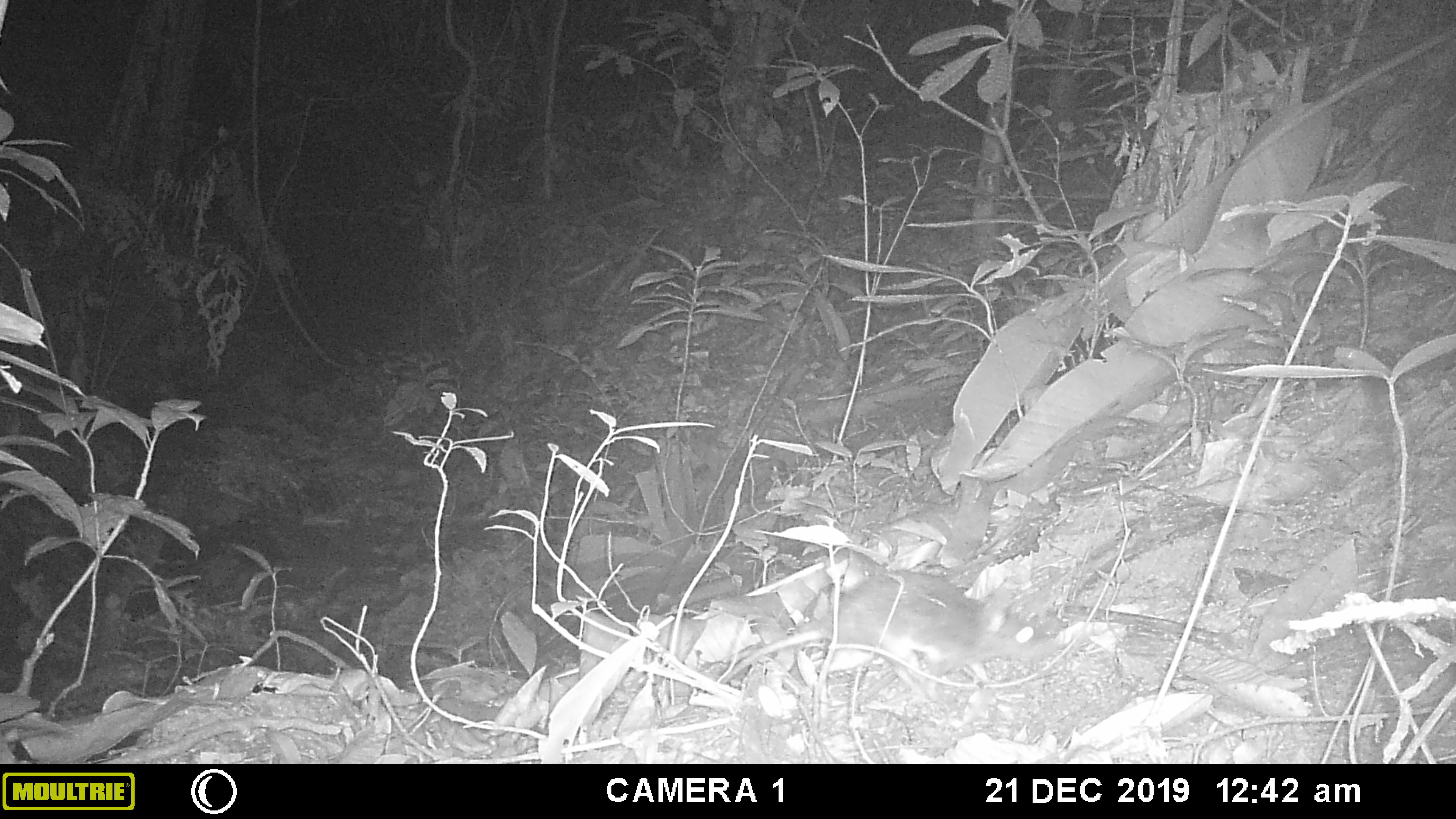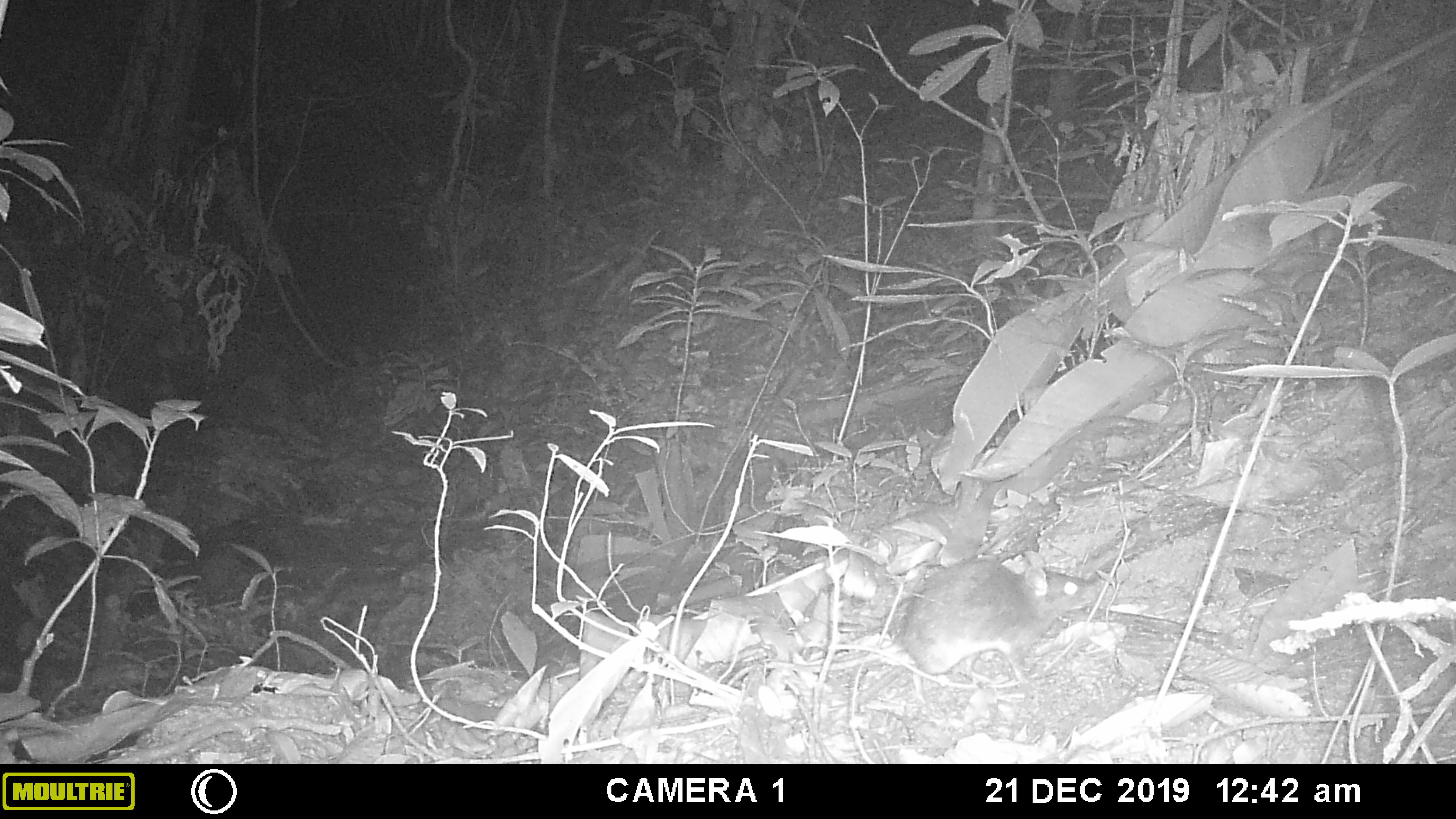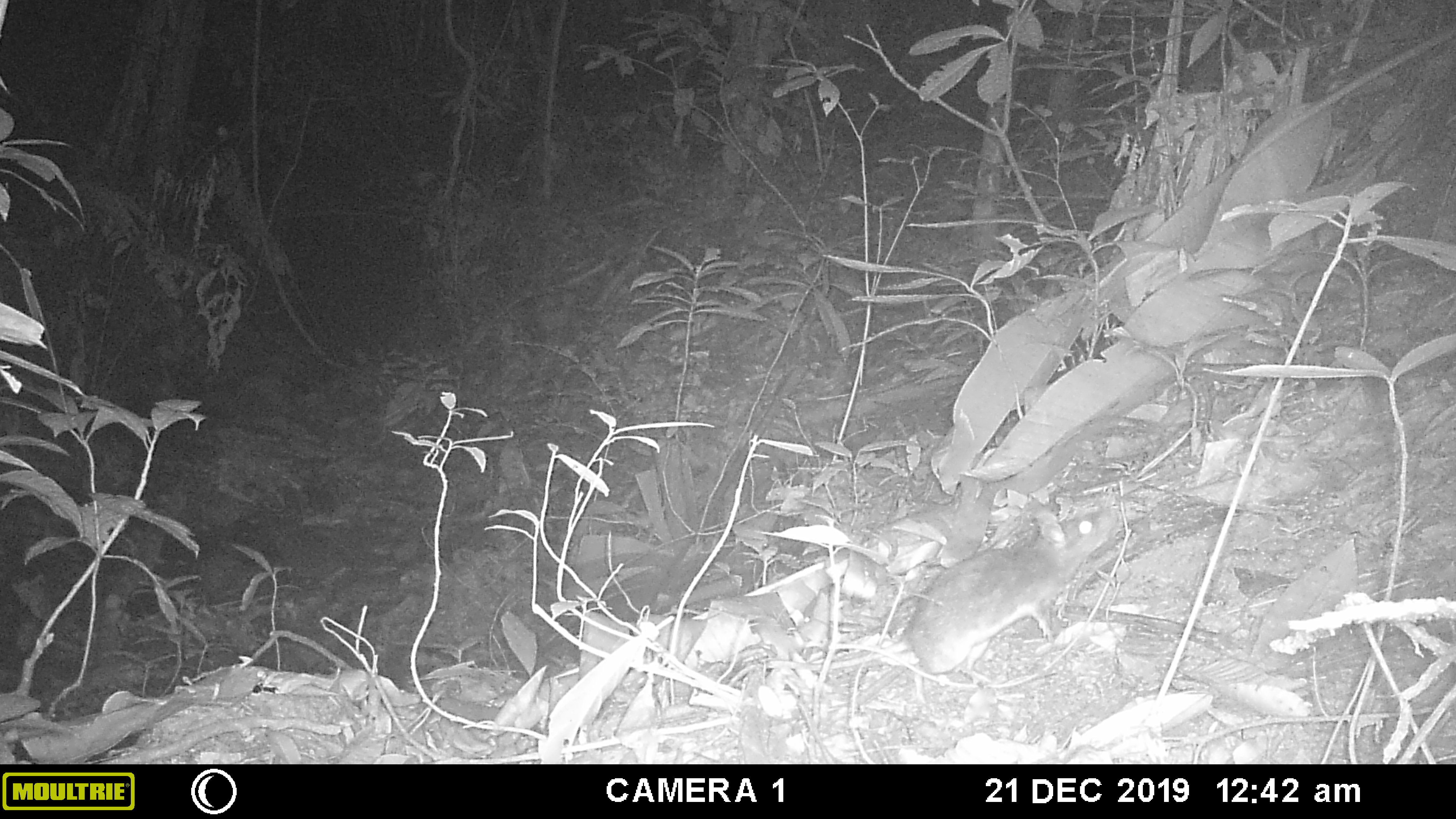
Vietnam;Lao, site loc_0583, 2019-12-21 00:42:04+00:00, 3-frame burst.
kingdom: Animalia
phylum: Chordata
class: Mammalia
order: Rodentia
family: Muridae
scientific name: Muridae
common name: old-world mice and rats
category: unidentified murid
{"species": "unidentified murid (old-world mice and rats) (Muridae)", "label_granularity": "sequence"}